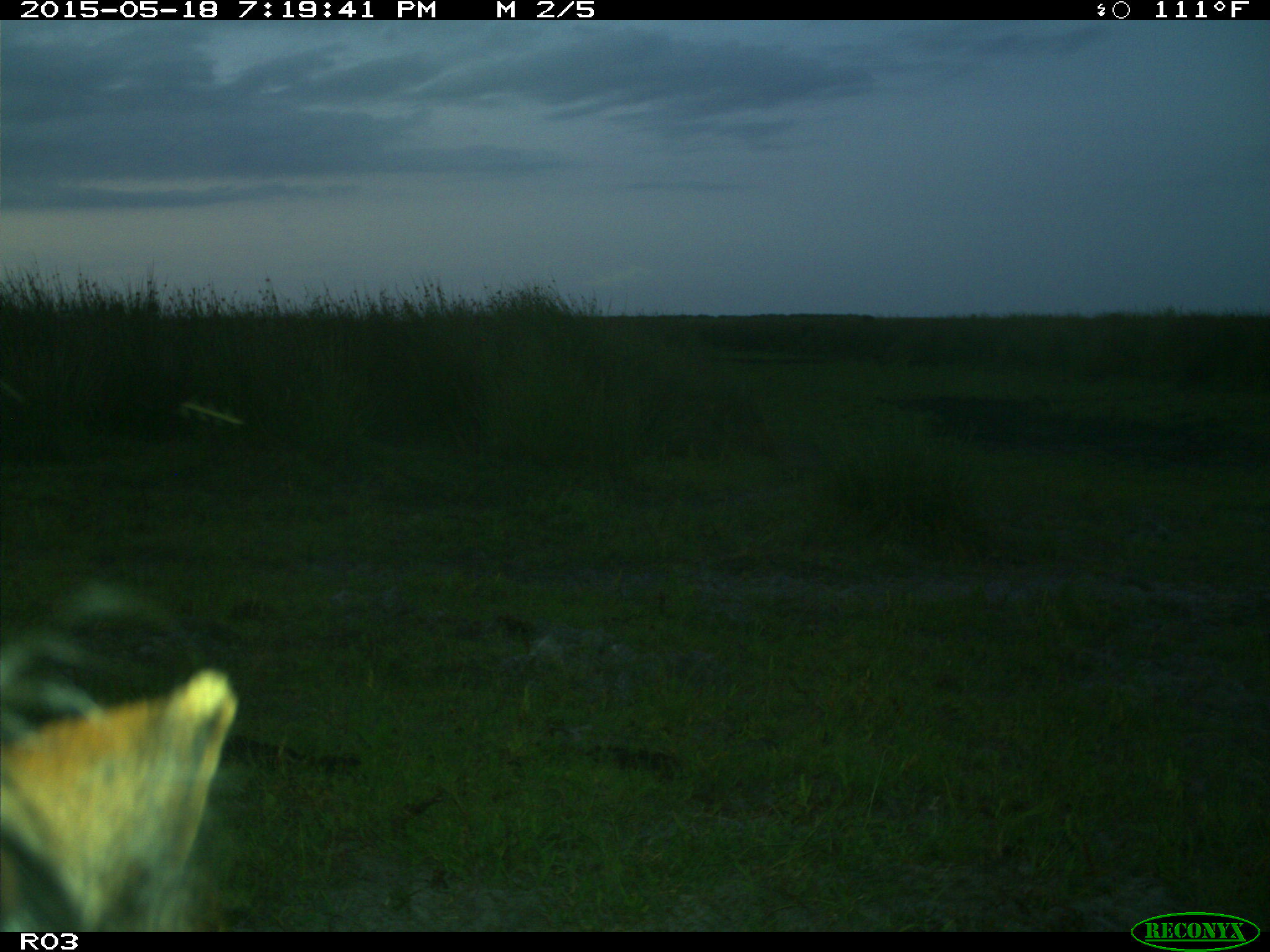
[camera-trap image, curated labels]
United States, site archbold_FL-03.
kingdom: Animalia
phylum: Chordata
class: Mammalia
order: Artiodactyla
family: Bovidae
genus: Bos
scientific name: Bos taurus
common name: domestic cow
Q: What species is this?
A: Bos taurus (domestic cow).